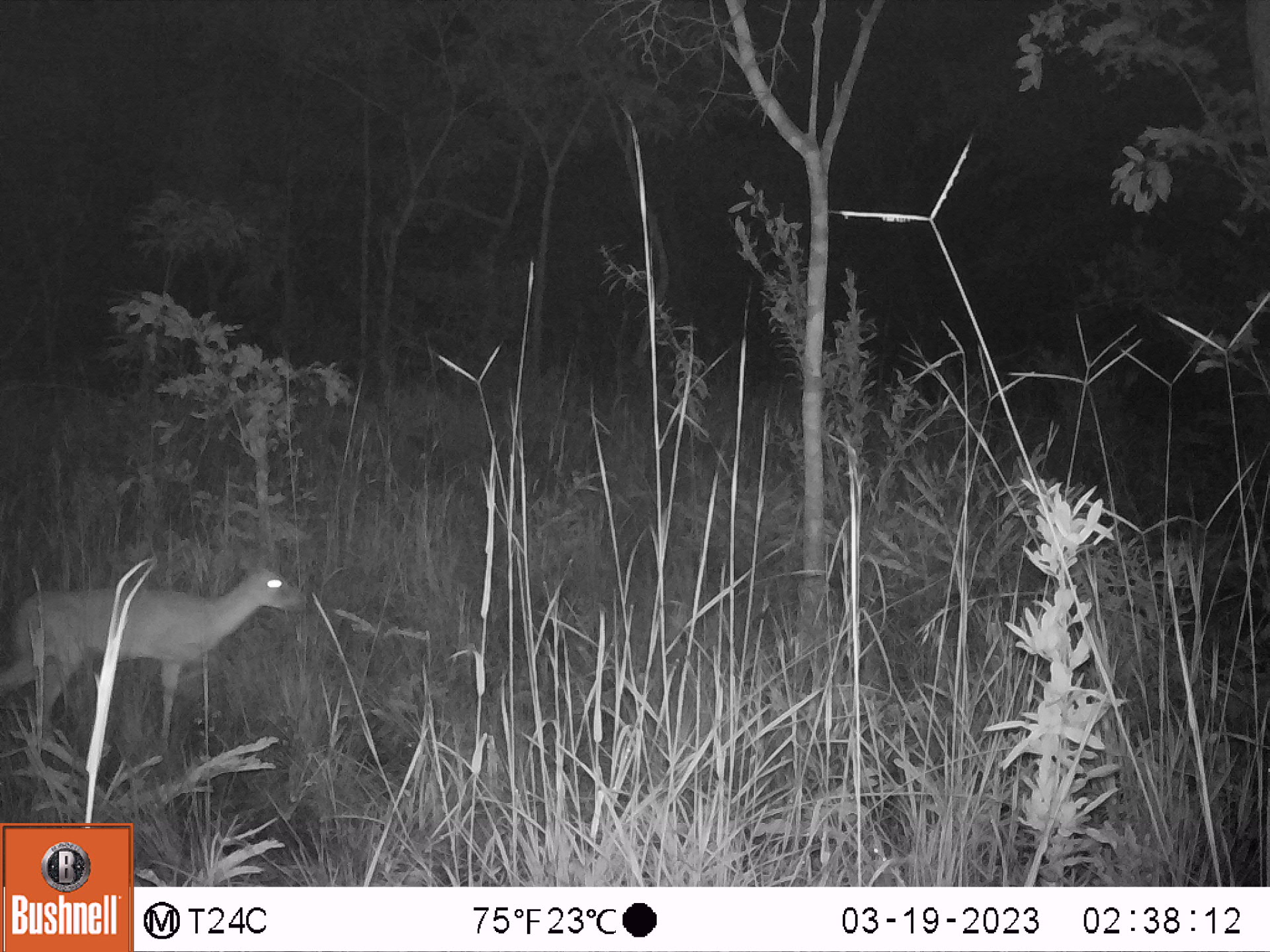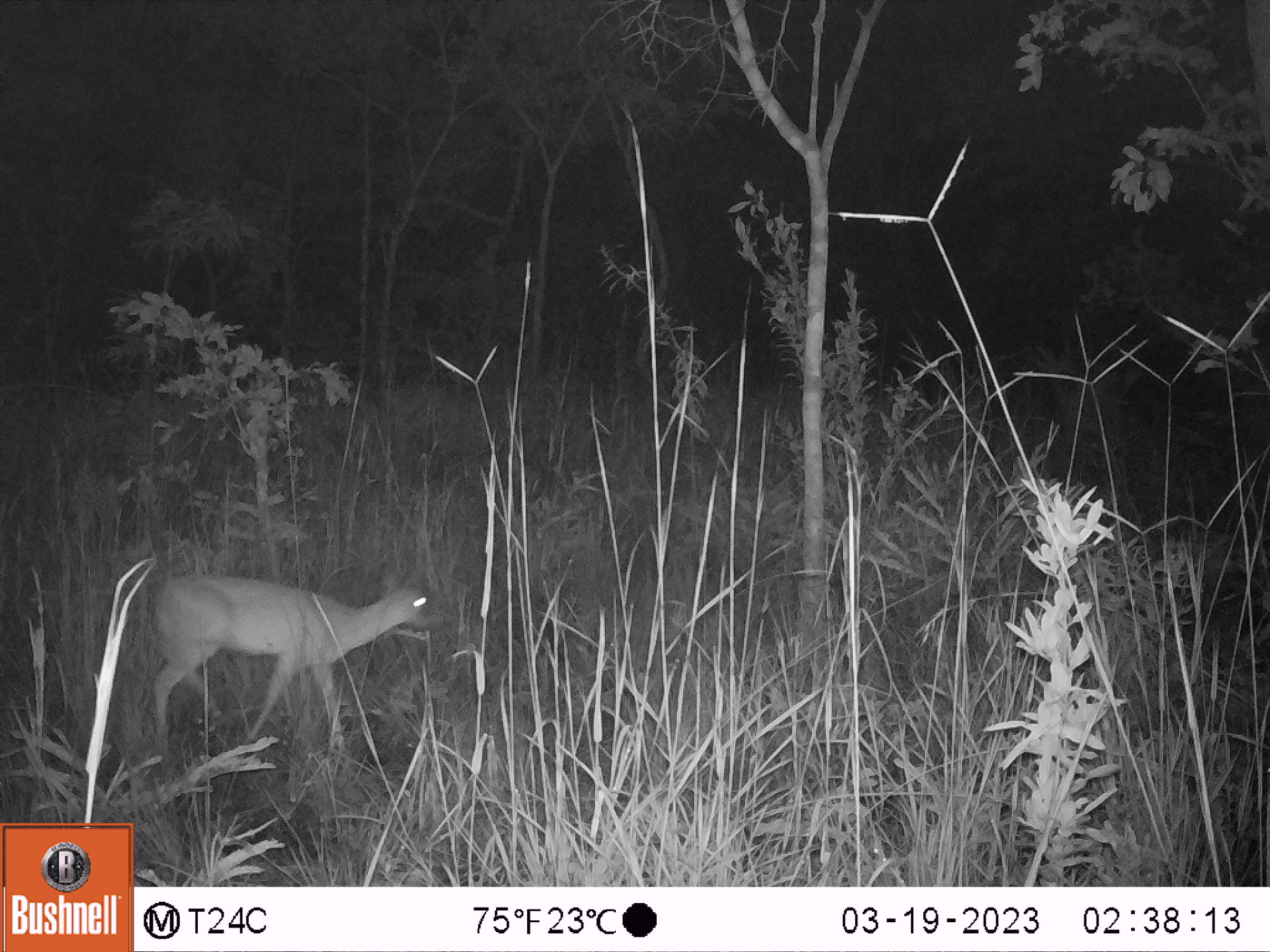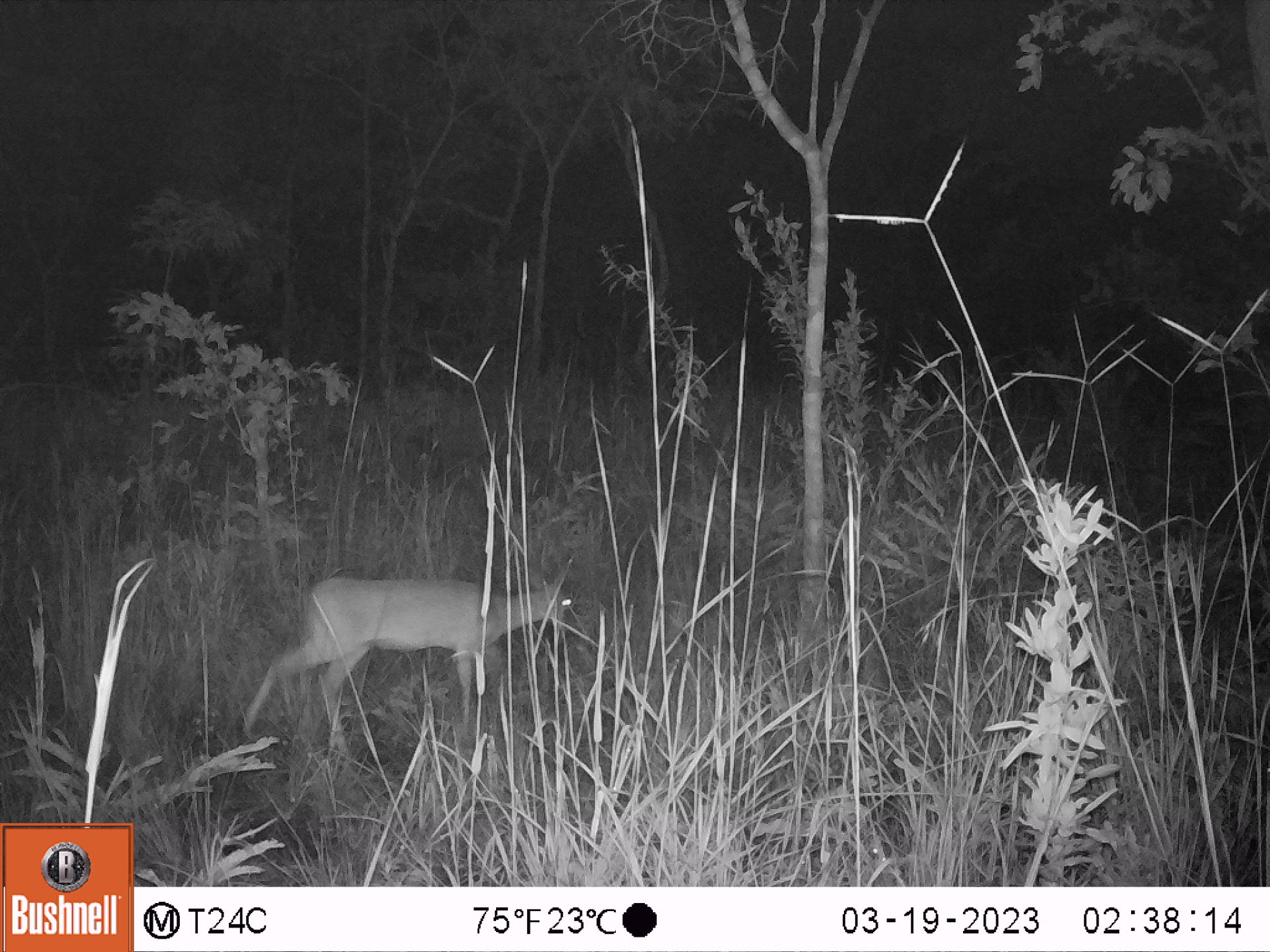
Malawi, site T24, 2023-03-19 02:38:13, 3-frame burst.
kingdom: Animalia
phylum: Chordata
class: Mammalia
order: Artiodactyla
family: Bovidae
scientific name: Antilopinae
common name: small antelope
Small antelope (Antilopinae), count 1.